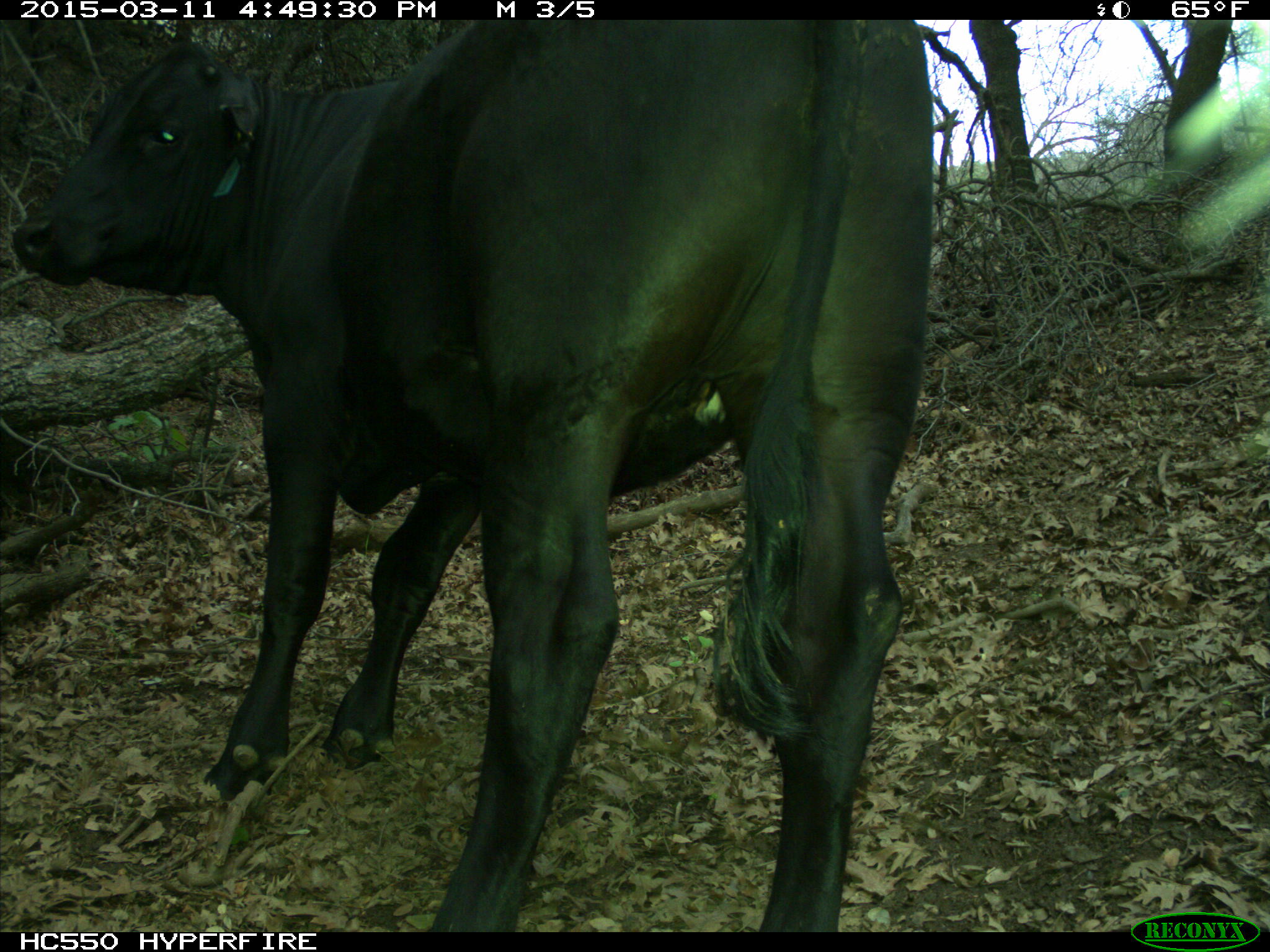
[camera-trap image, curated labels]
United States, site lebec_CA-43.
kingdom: Animalia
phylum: Chordata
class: Mammalia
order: Artiodactyla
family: Bovidae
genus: Bos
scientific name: Bos taurus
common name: domestic cow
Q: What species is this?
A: Bos taurus (domestic cow).